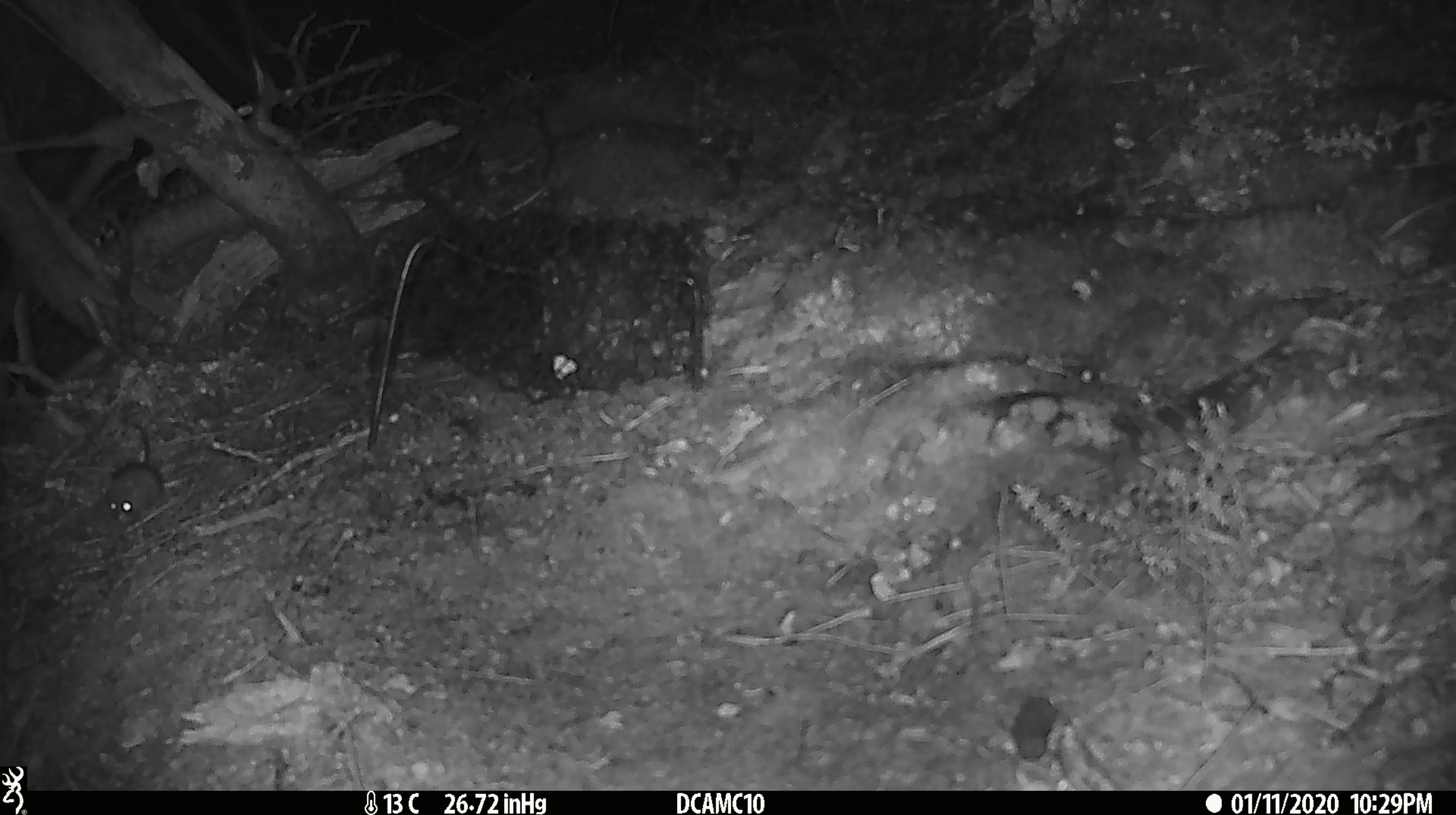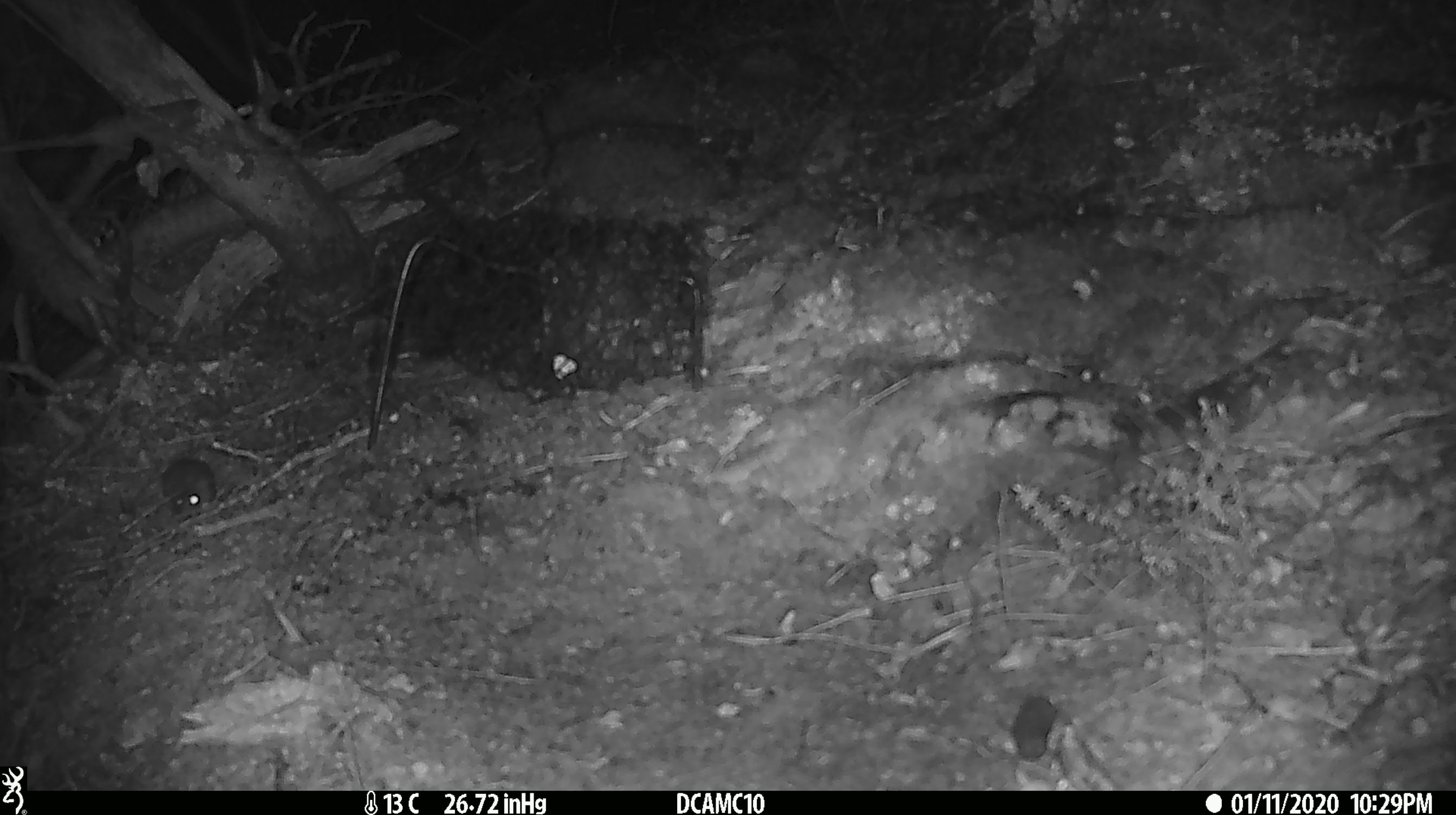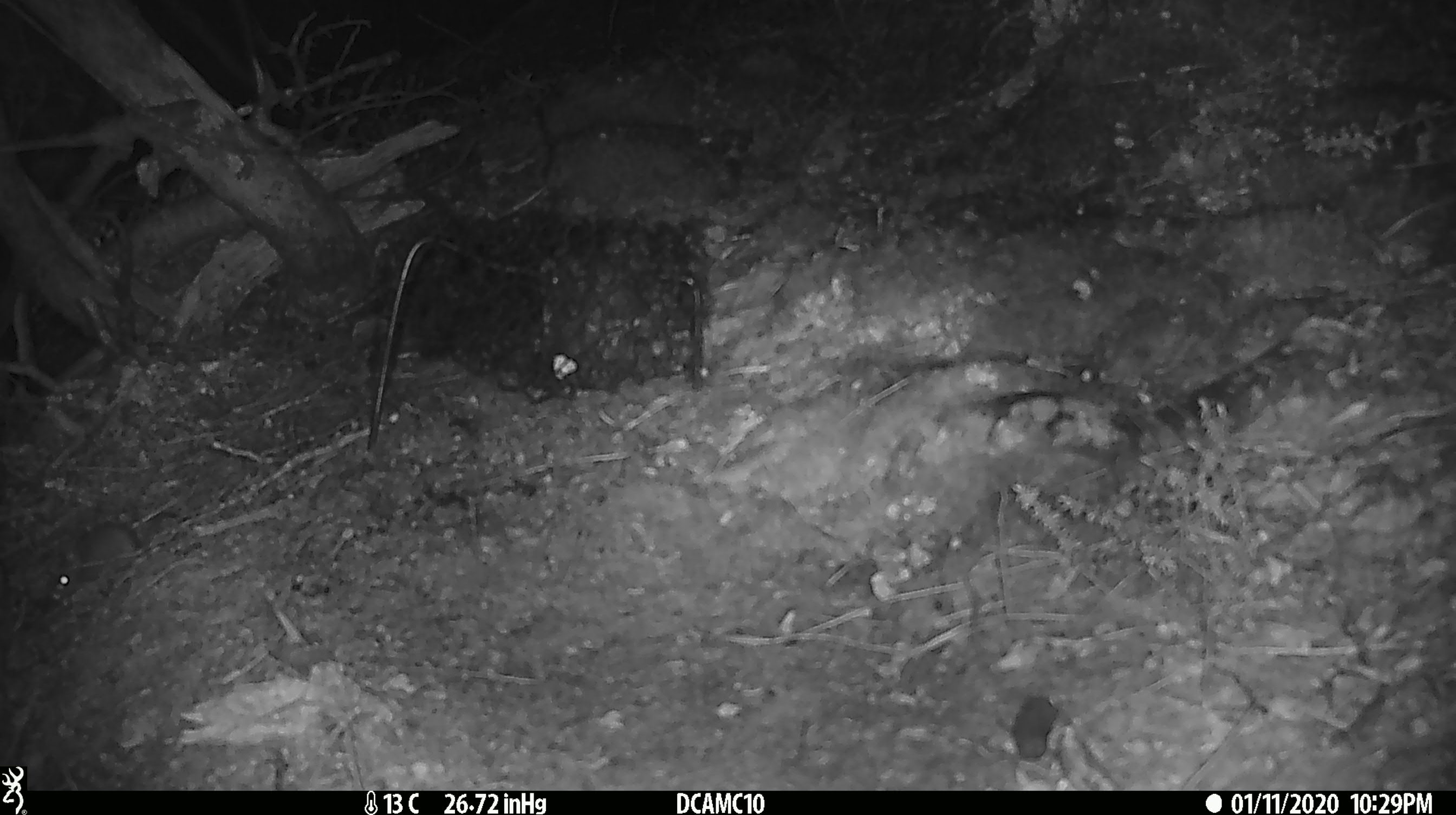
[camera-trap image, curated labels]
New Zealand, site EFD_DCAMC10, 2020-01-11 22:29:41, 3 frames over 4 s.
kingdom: Animalia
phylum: Chordata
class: Mammalia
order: Rodentia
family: Muridae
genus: Mus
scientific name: Mus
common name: mouse